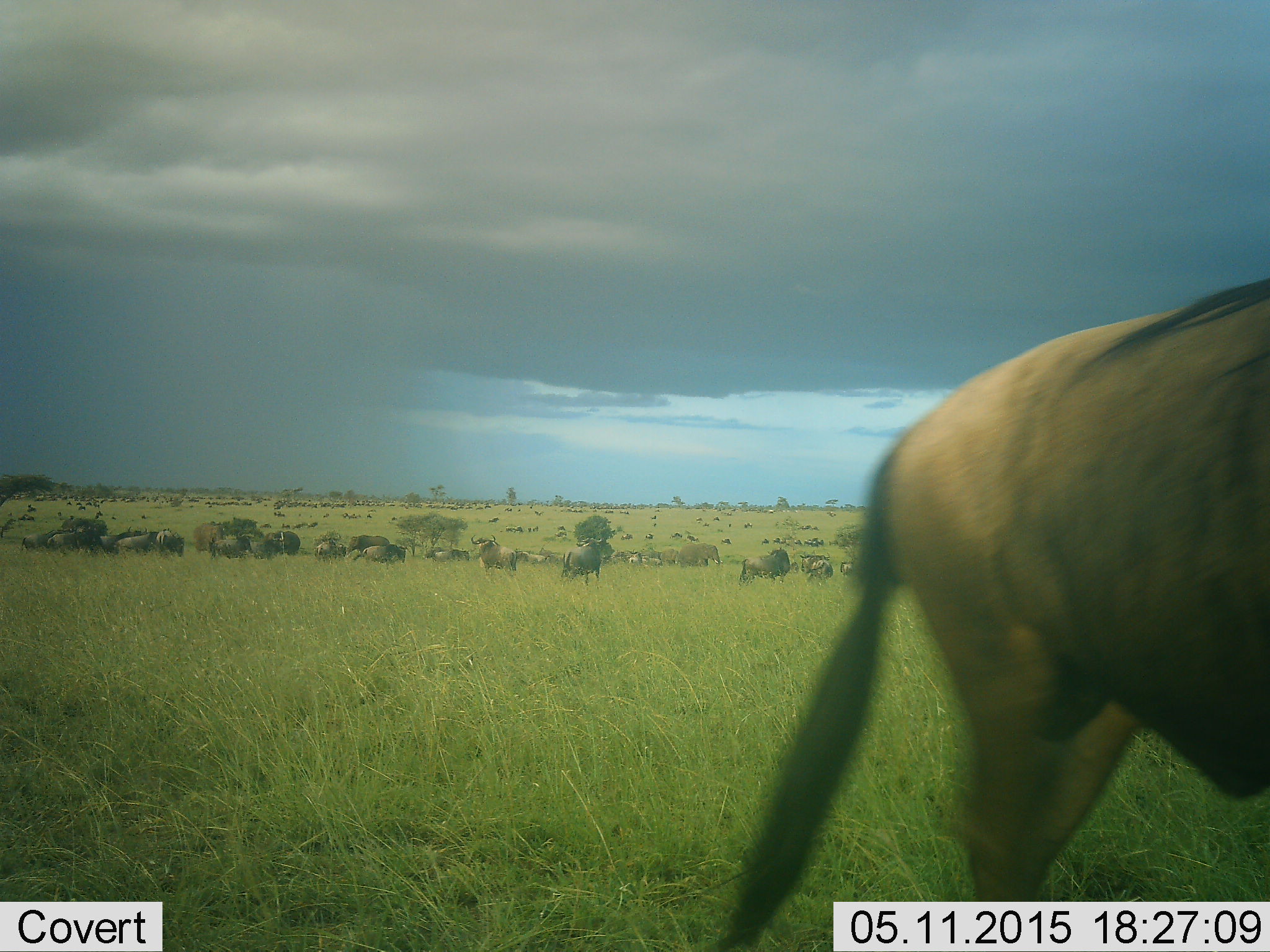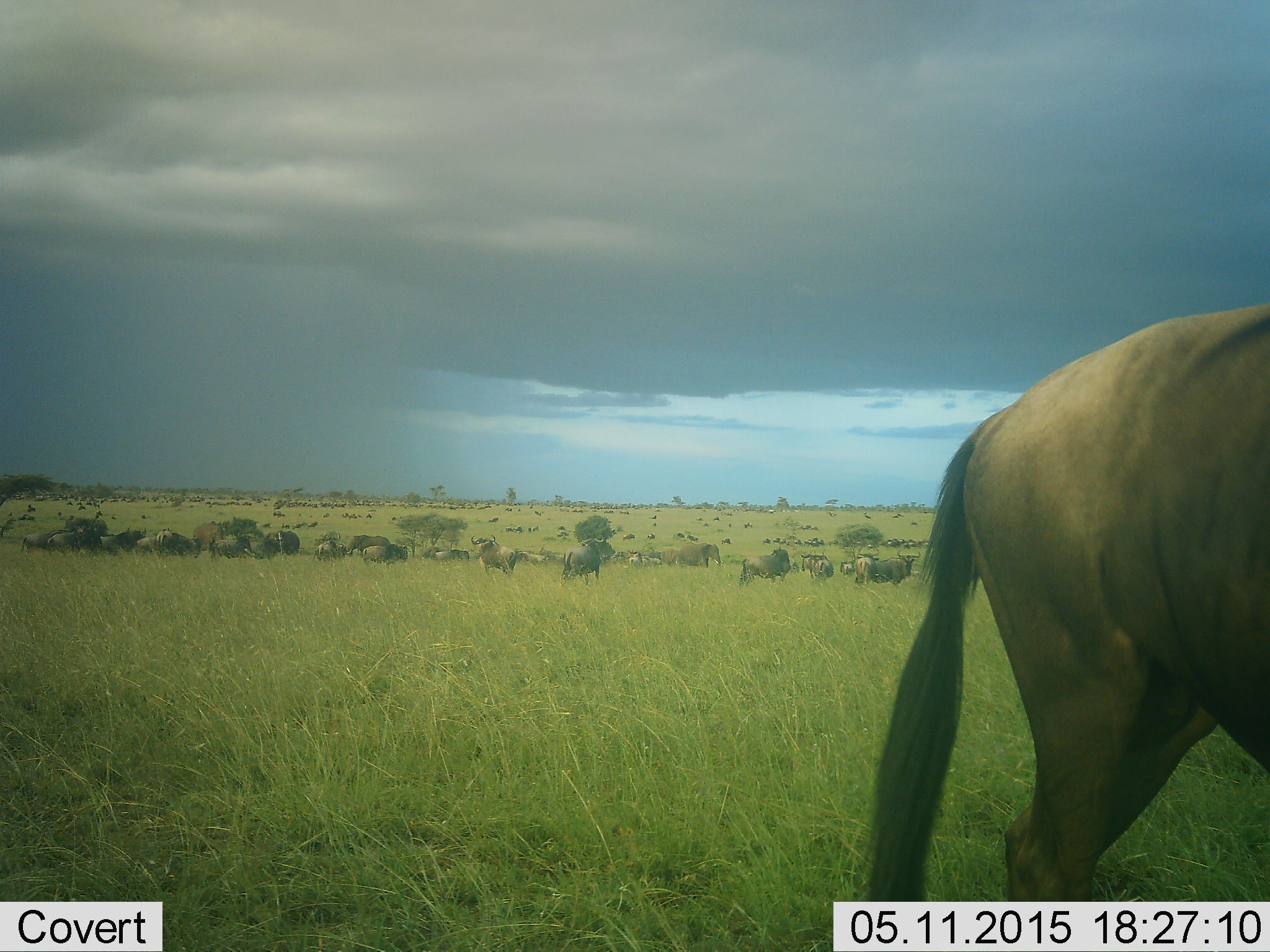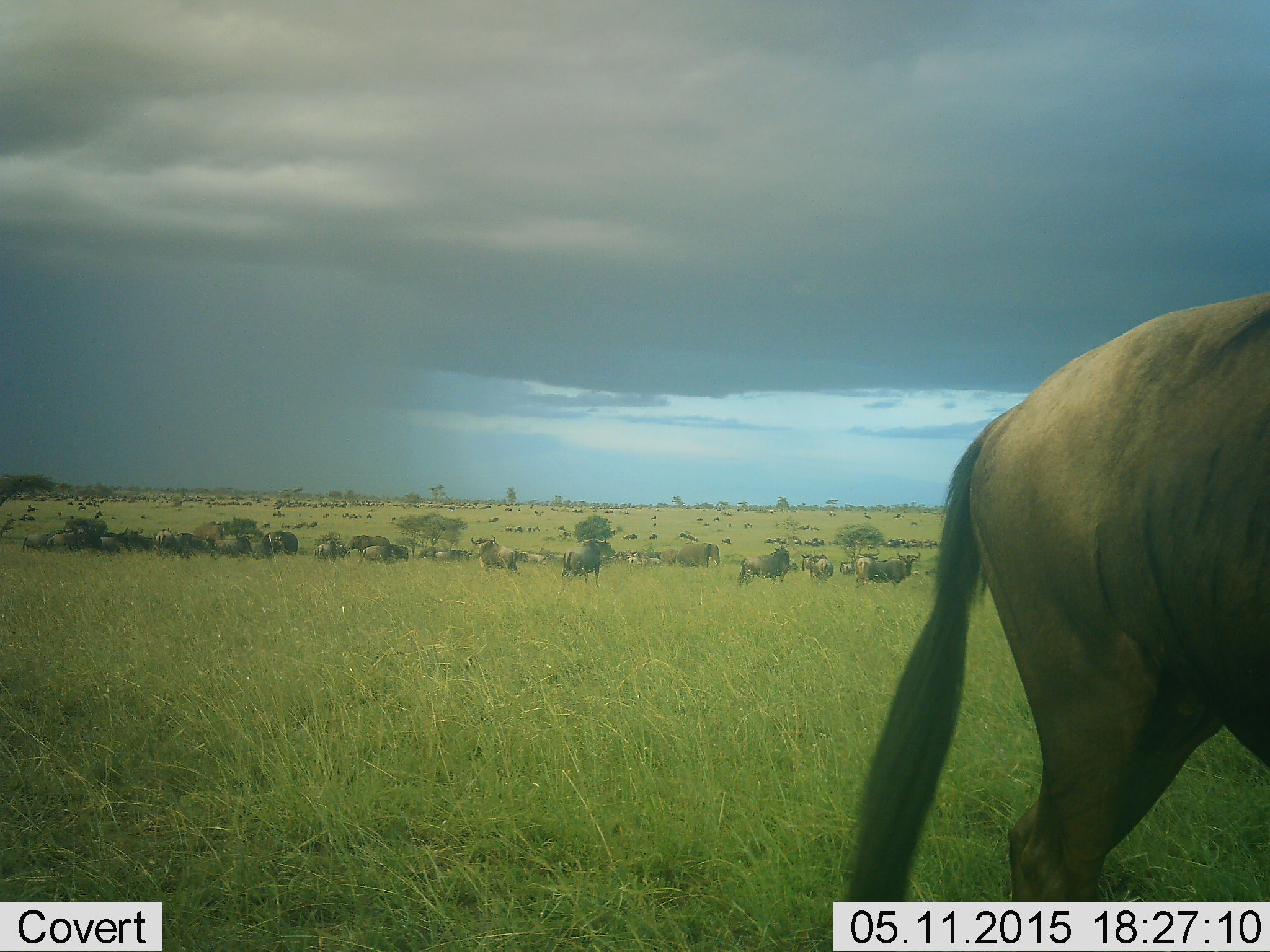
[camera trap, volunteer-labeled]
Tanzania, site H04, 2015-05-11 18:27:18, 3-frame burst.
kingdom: Animalia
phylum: Chordata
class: Mammalia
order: Artiodactyla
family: Bovidae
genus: Connochaetes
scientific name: Connochaetes taurinus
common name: blue wildebeest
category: wildebeest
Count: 51+.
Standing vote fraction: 82%.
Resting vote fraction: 27%.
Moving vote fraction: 45%.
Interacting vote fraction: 9%.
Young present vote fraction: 0%.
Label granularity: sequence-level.